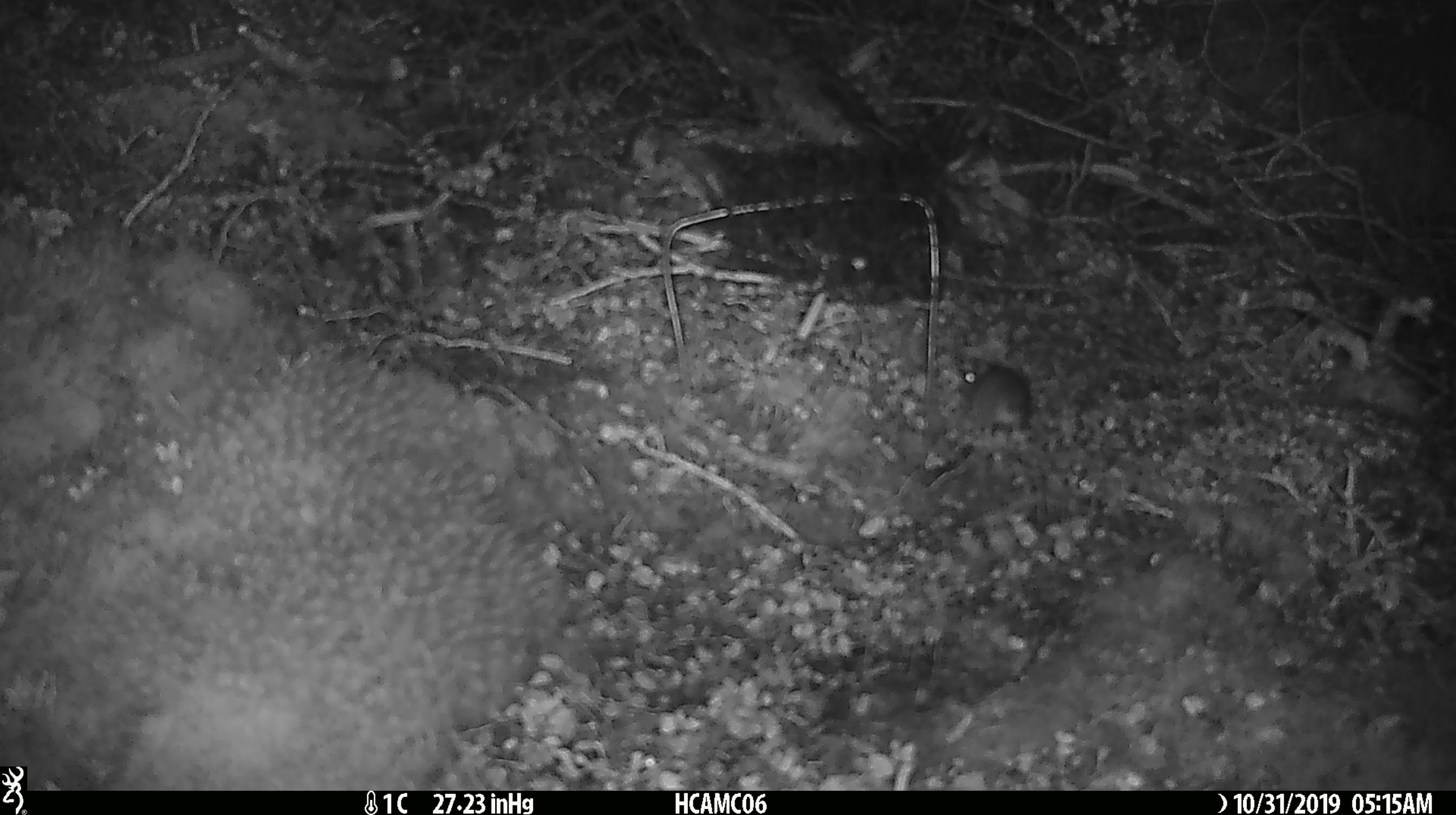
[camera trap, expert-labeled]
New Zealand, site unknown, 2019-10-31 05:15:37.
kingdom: Animalia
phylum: Chordata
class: Mammalia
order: Rodentia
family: Muridae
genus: Mus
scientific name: Mus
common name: mouse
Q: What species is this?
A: Mouse (Mus).